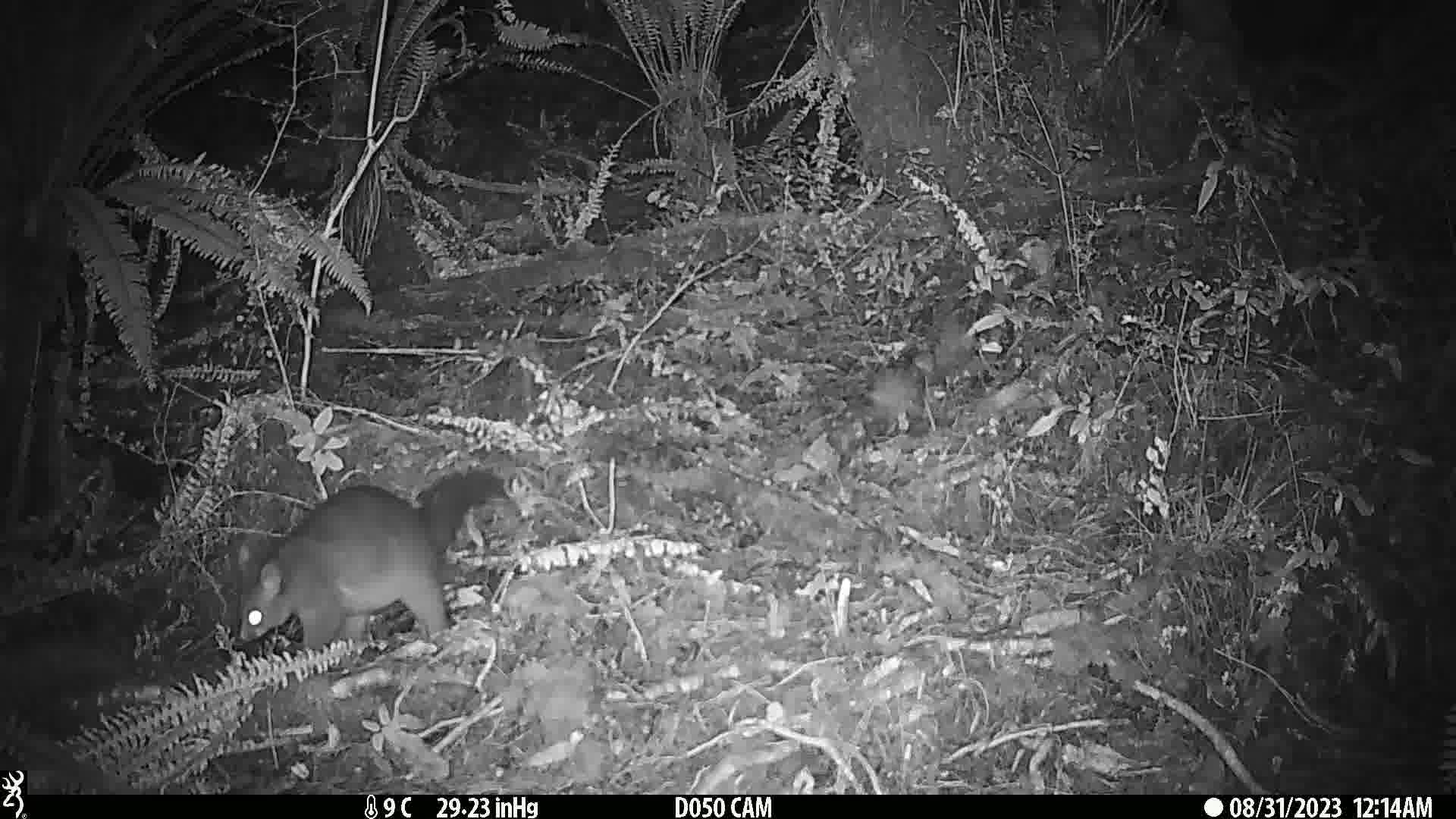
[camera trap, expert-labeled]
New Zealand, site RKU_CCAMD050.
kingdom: Animalia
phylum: Chordata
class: Mammalia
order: Diprotodontia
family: Phalangeridae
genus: Trichosurus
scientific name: Trichosurus vulpecula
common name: common brushtail possum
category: possum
Possum (common brushtail possum) (Trichosurus vulpecula).